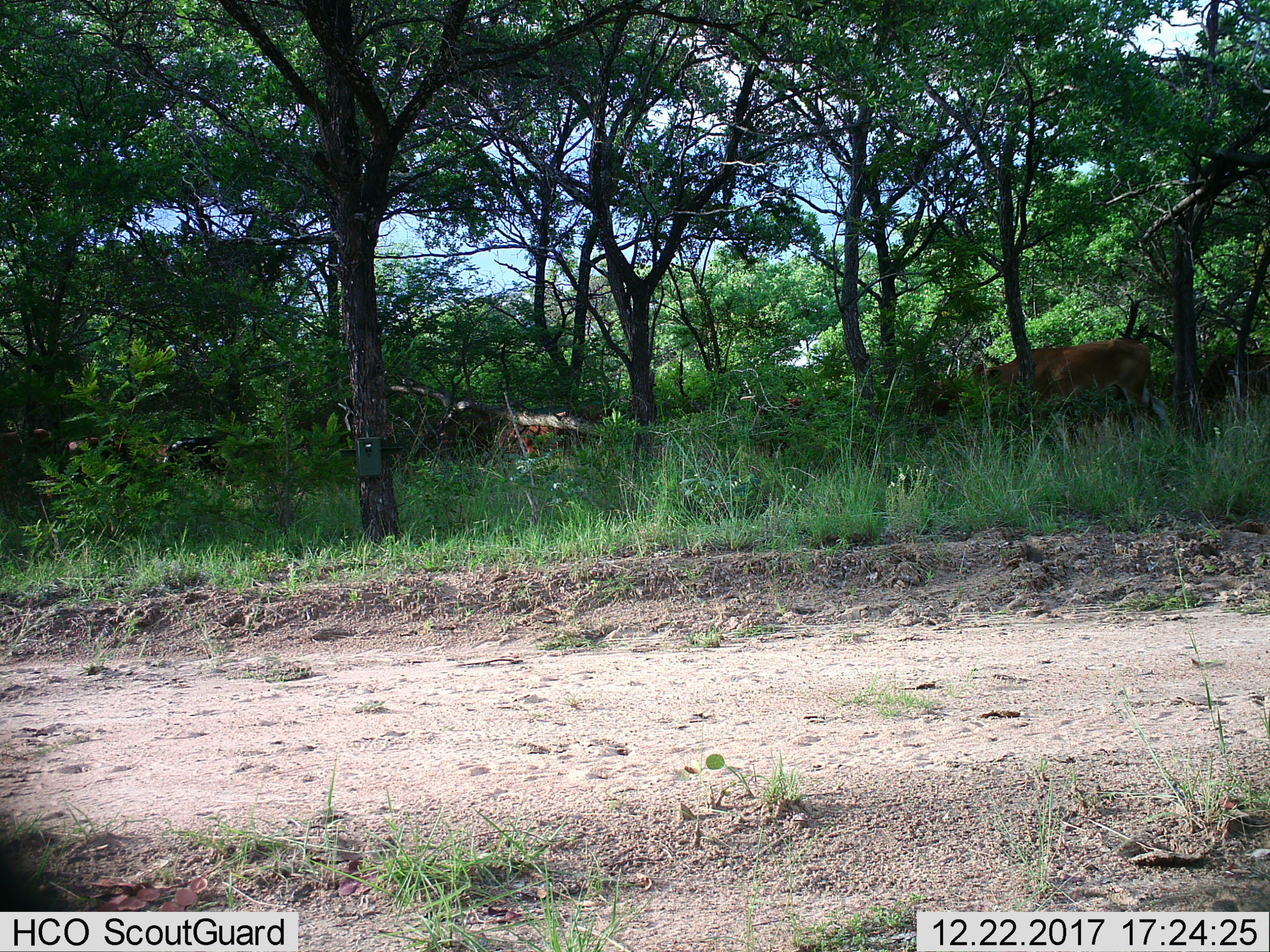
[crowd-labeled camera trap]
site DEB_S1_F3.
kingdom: Animalia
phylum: Chordata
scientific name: Vertebrata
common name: domestic animal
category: domesticanimal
Domesticanimal (domestic animal) (Vertebrata), count 7. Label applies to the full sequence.